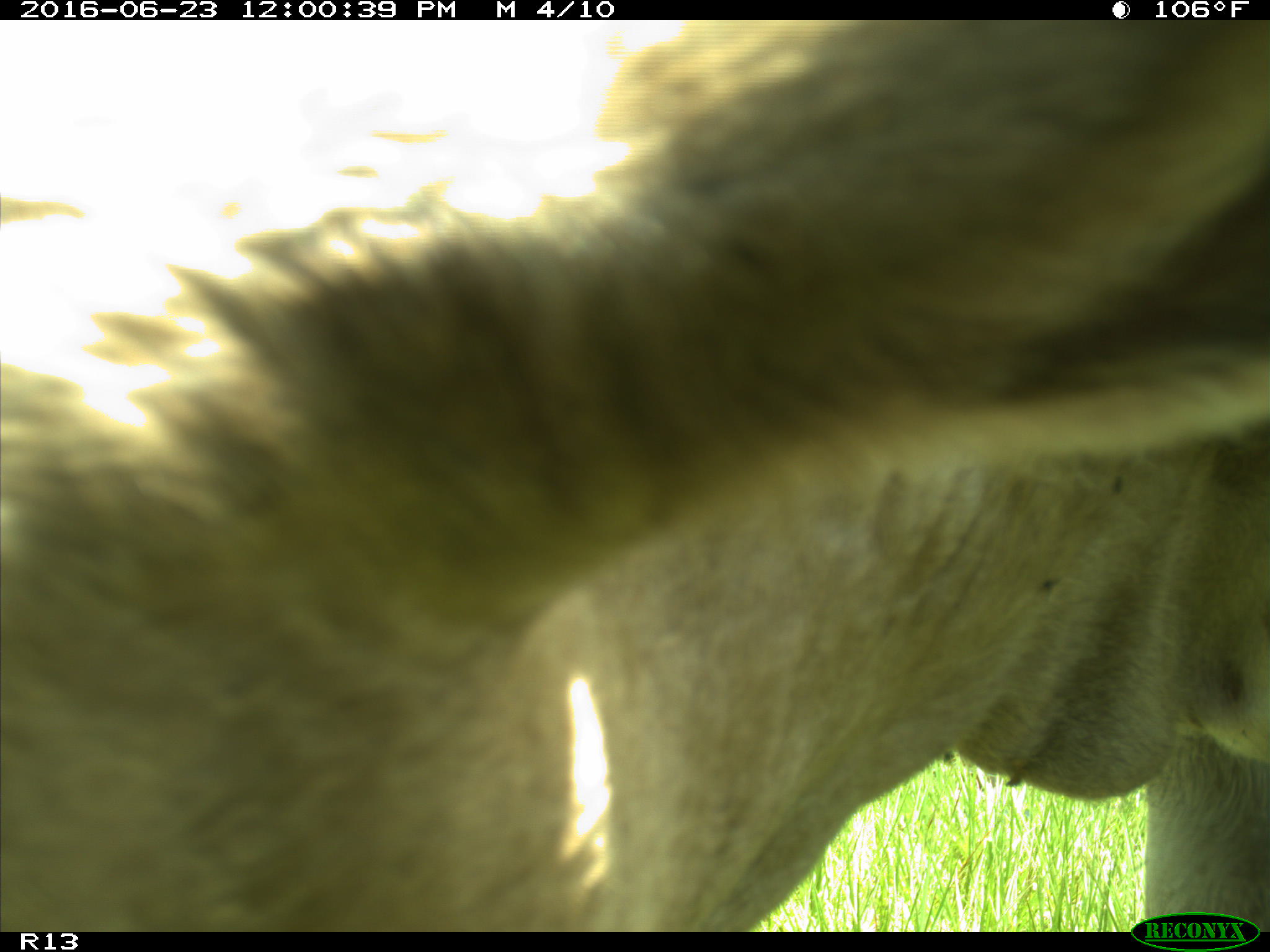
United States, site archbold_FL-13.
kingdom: Animalia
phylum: Chordata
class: Mammalia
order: Artiodactyla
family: Bovidae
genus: Bos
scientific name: Bos taurus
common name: domestic cow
Bos taurus (domestic cow).